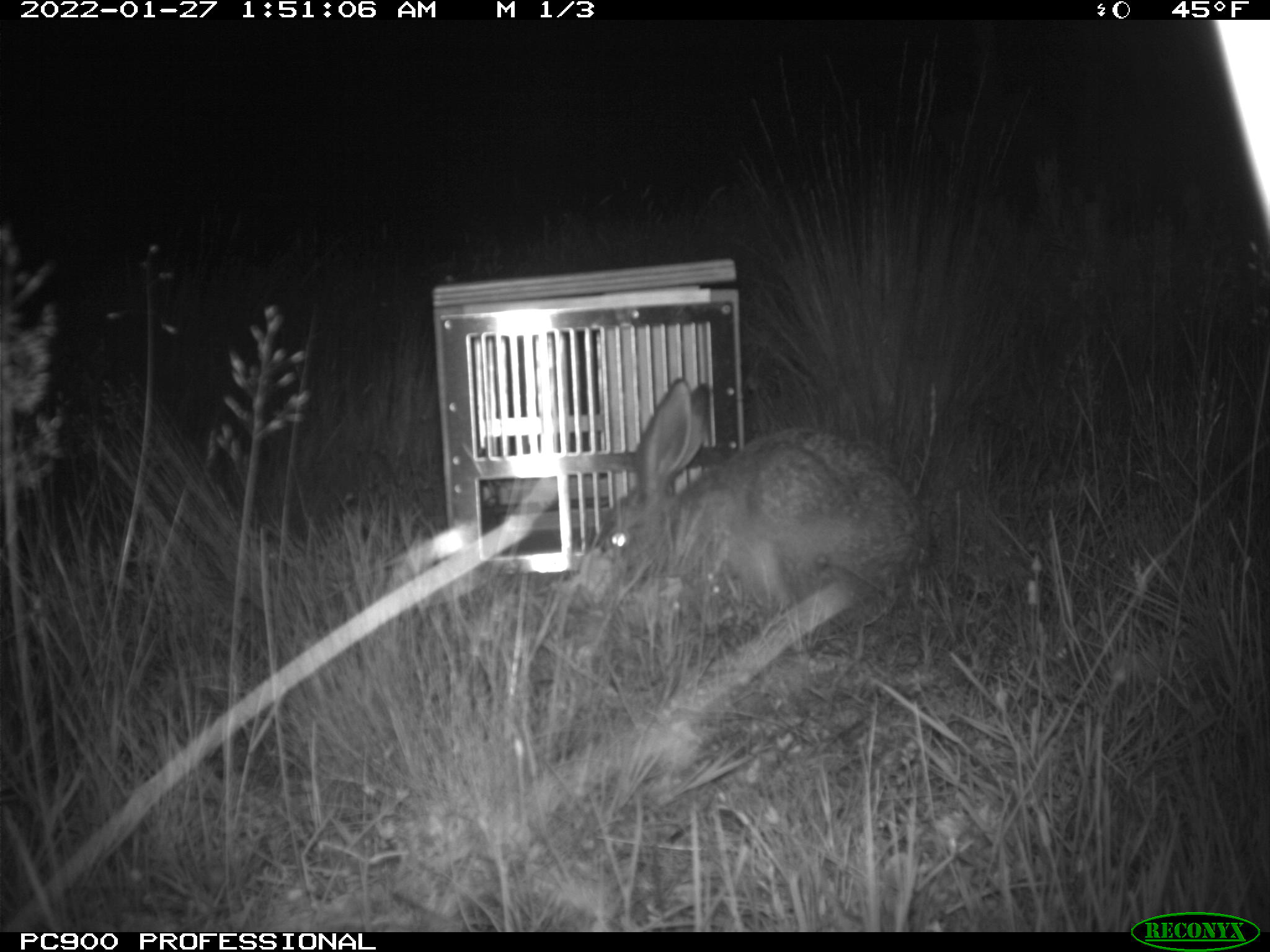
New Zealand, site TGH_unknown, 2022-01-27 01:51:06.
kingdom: Animalia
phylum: Chordata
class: Mammalia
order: Lagomorpha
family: Leporidae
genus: Lepus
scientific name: Lepus europaeus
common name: brown hare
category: hare